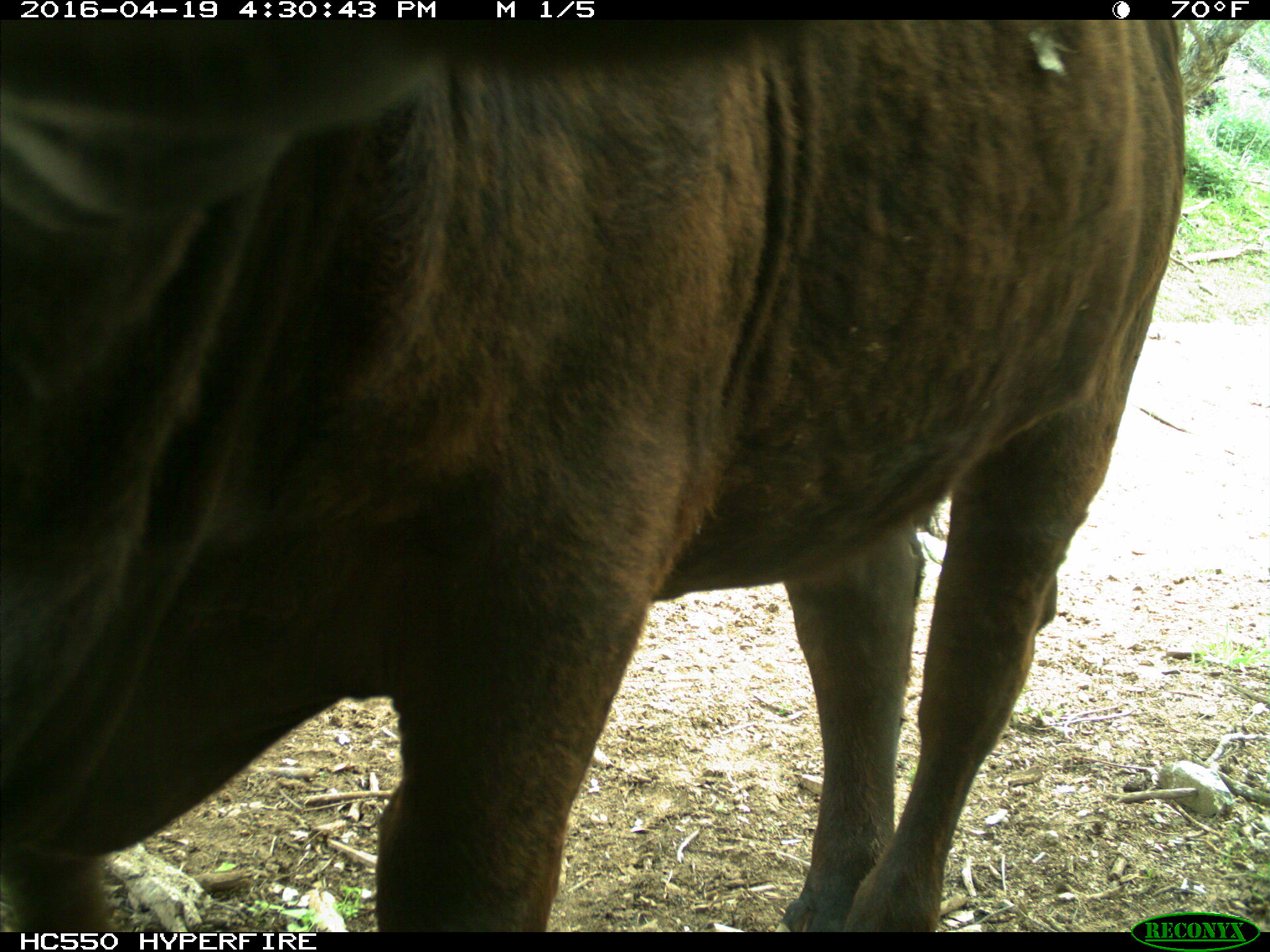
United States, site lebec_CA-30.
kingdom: Animalia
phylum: Chordata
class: Mammalia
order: Artiodactyla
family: Bovidae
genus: Bos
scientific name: Bos taurus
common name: domestic cow